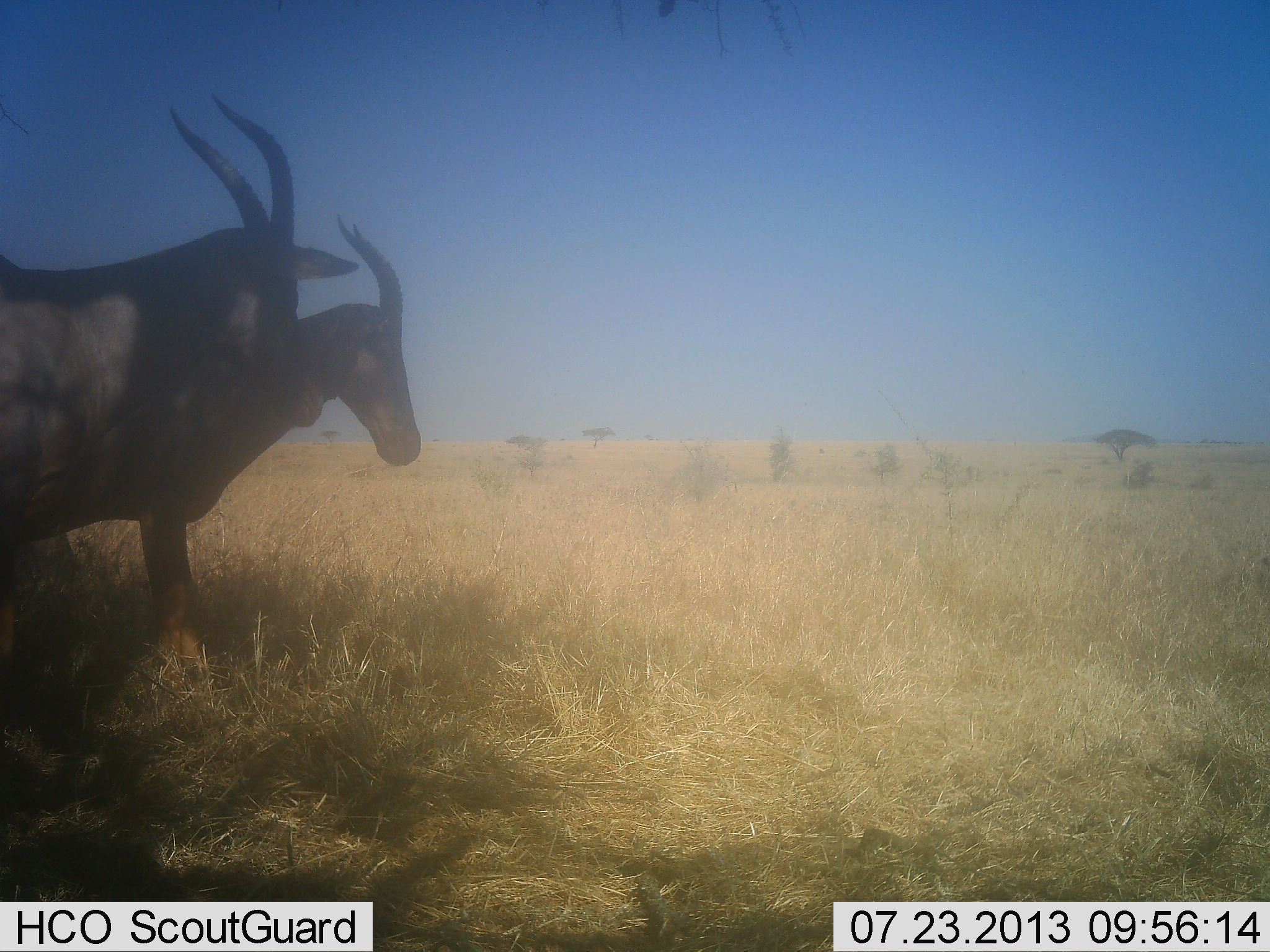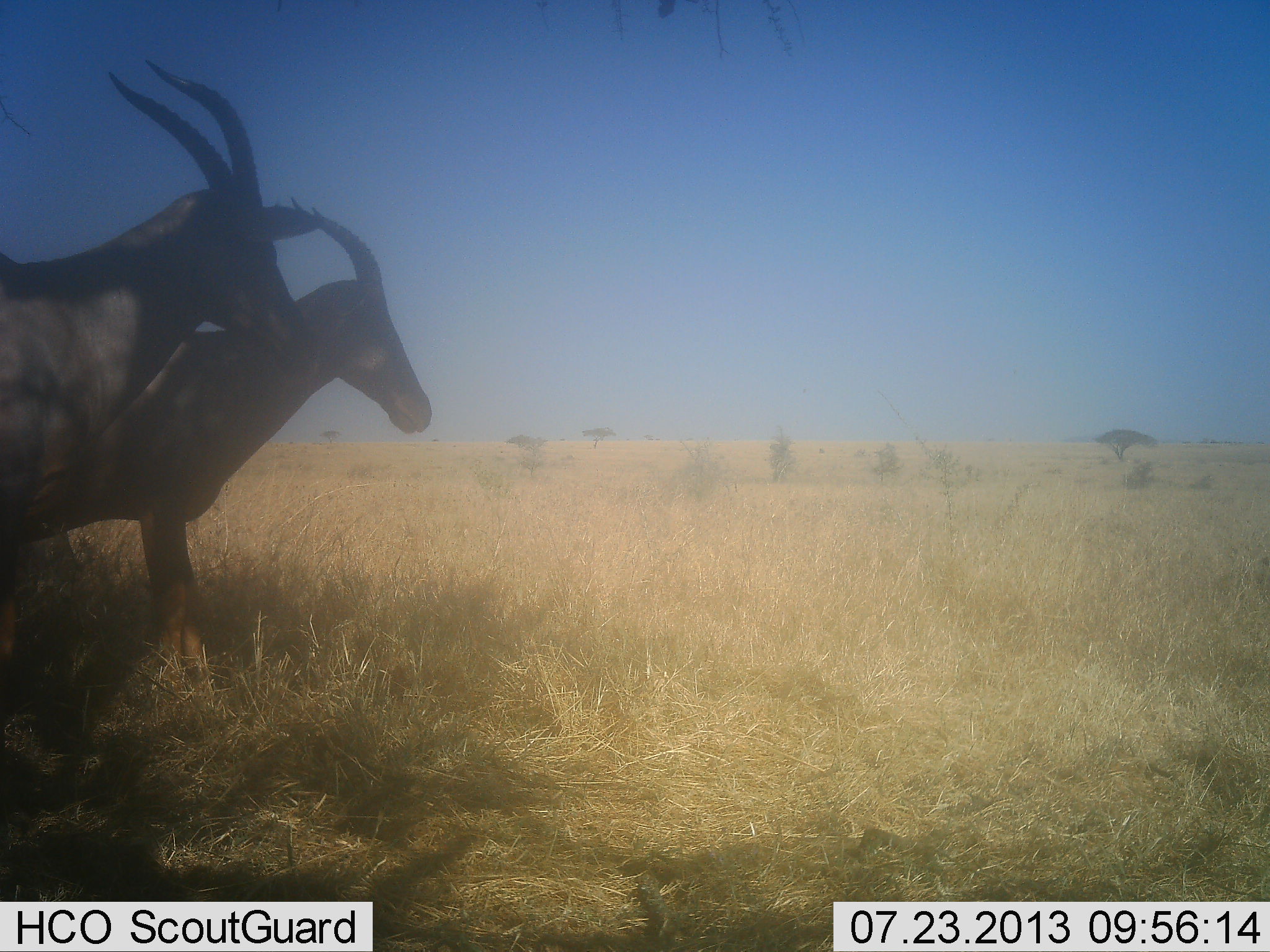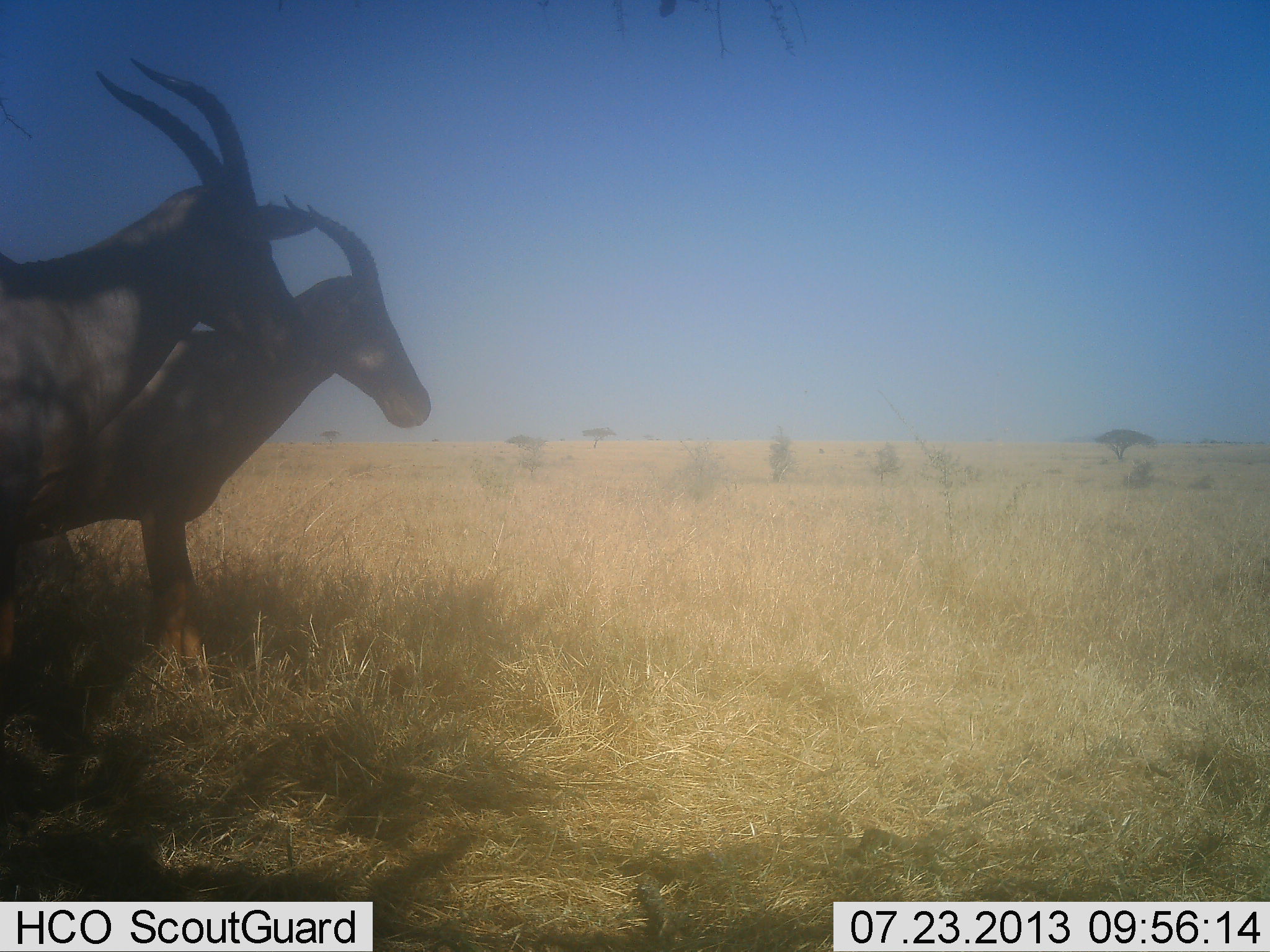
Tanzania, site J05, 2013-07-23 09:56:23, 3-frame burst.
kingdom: Animalia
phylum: Chordata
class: Mammalia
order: Artiodactyla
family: Bovidae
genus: Damaliscus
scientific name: Damaliscus lunatus jimela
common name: topi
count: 2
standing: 88%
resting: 0%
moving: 0%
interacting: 0%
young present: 0%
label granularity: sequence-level